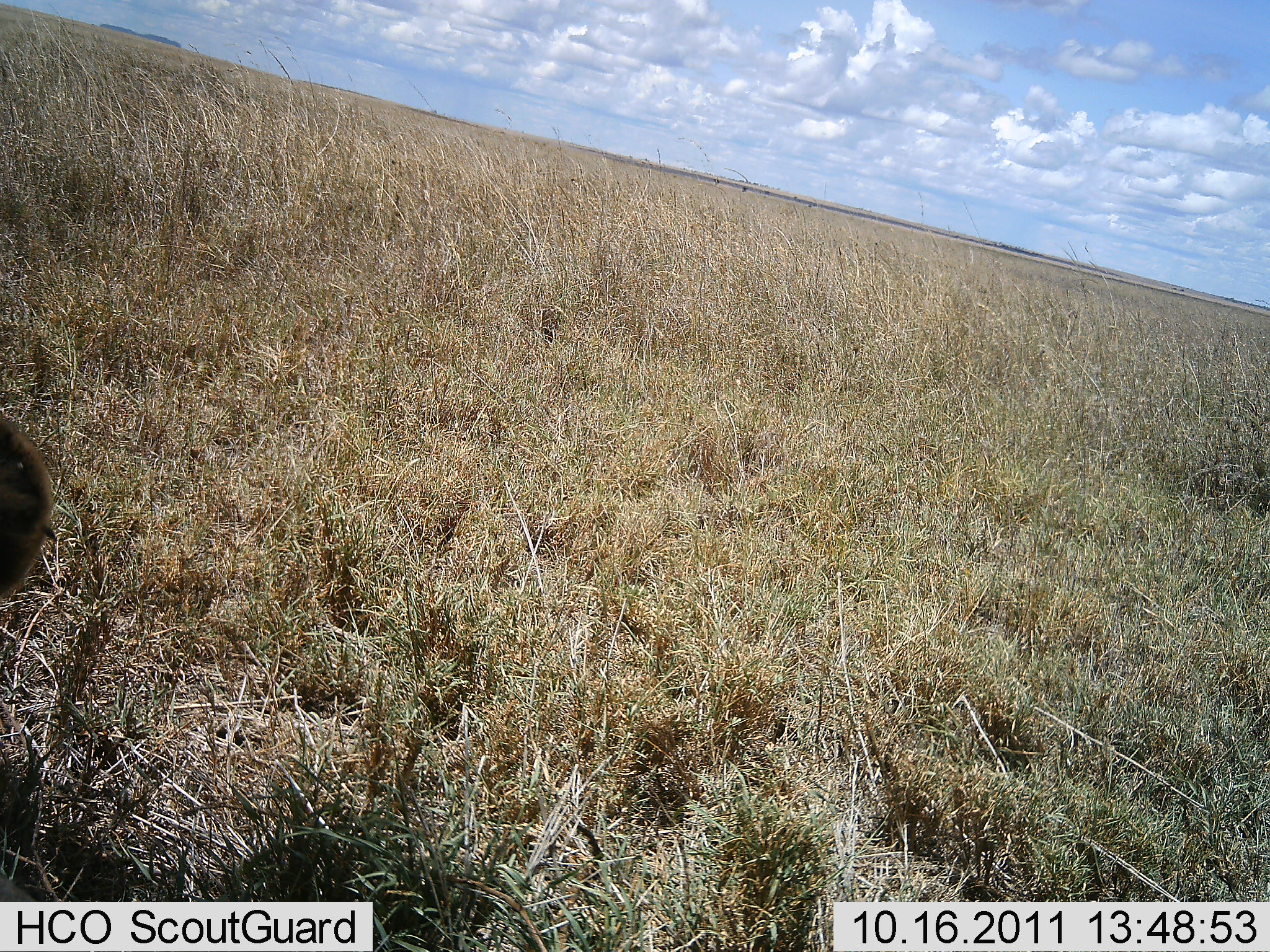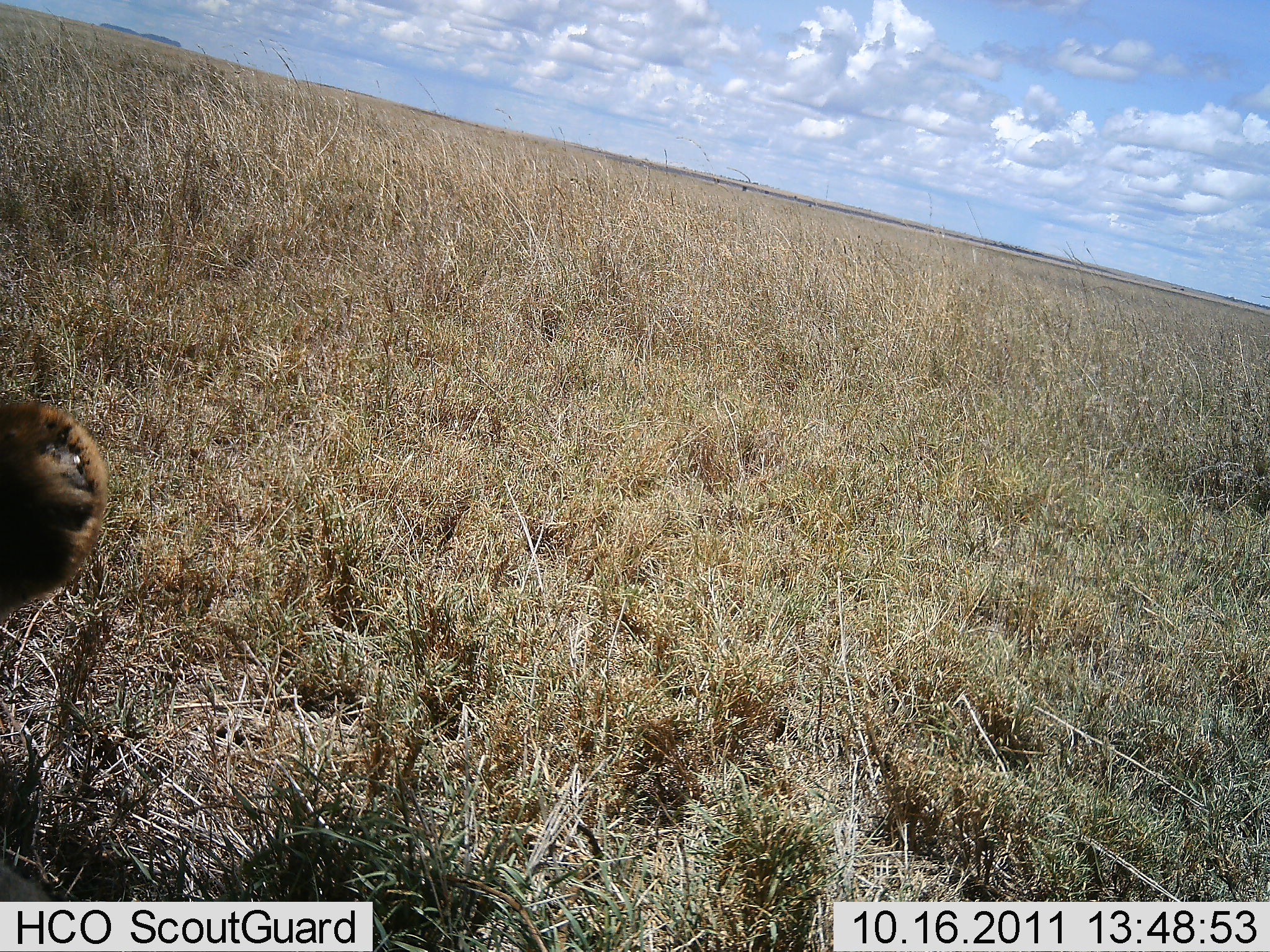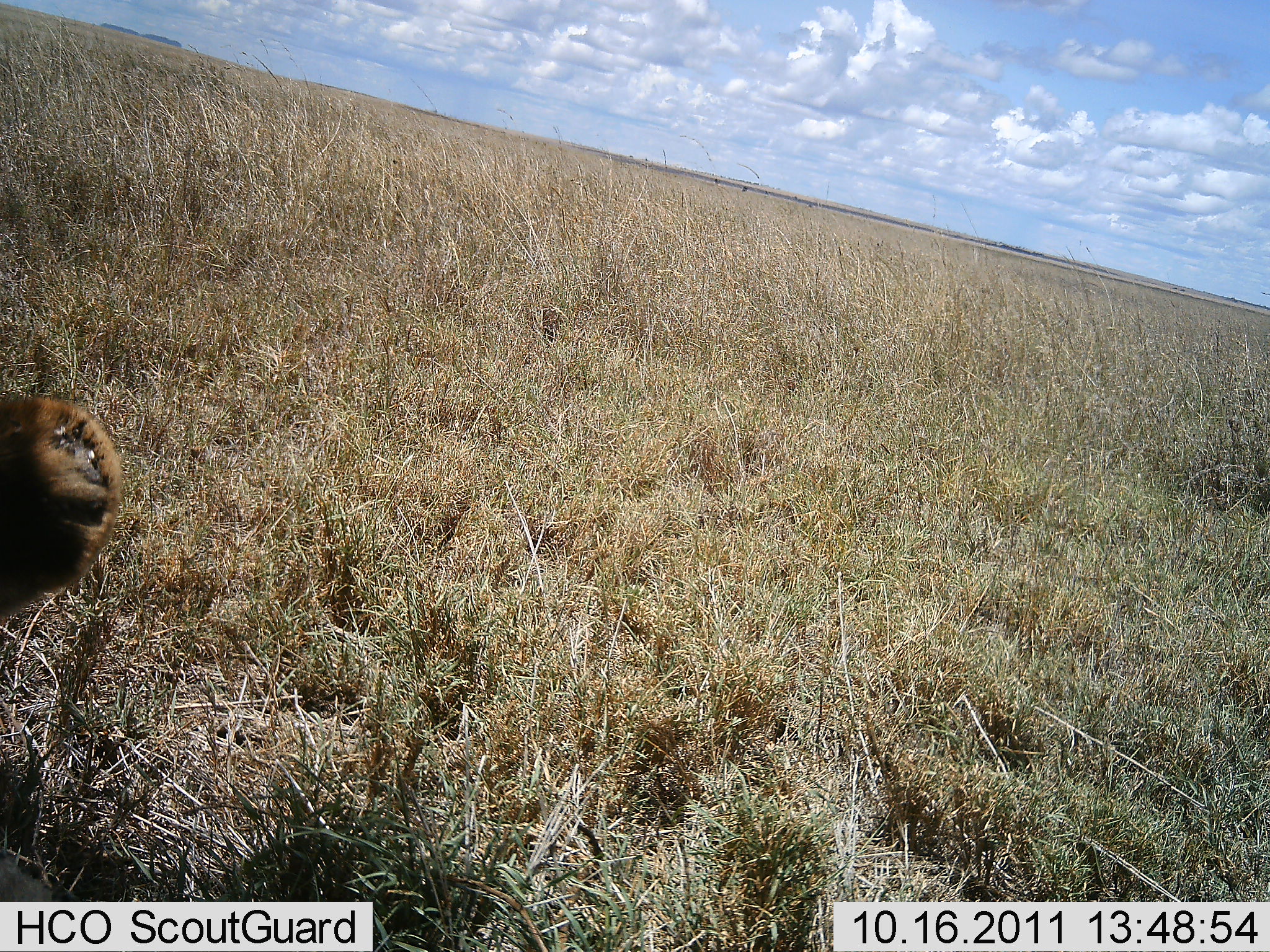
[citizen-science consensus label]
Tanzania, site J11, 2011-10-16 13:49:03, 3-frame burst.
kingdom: Animalia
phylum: Chordata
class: Mammalia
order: Artiodactyla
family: Bovidae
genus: Alcelaphus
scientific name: Alcelaphus buselaphus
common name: hartebeest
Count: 1.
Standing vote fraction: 0%.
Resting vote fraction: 50%.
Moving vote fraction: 50%.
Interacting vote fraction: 0%.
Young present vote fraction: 0%.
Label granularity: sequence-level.